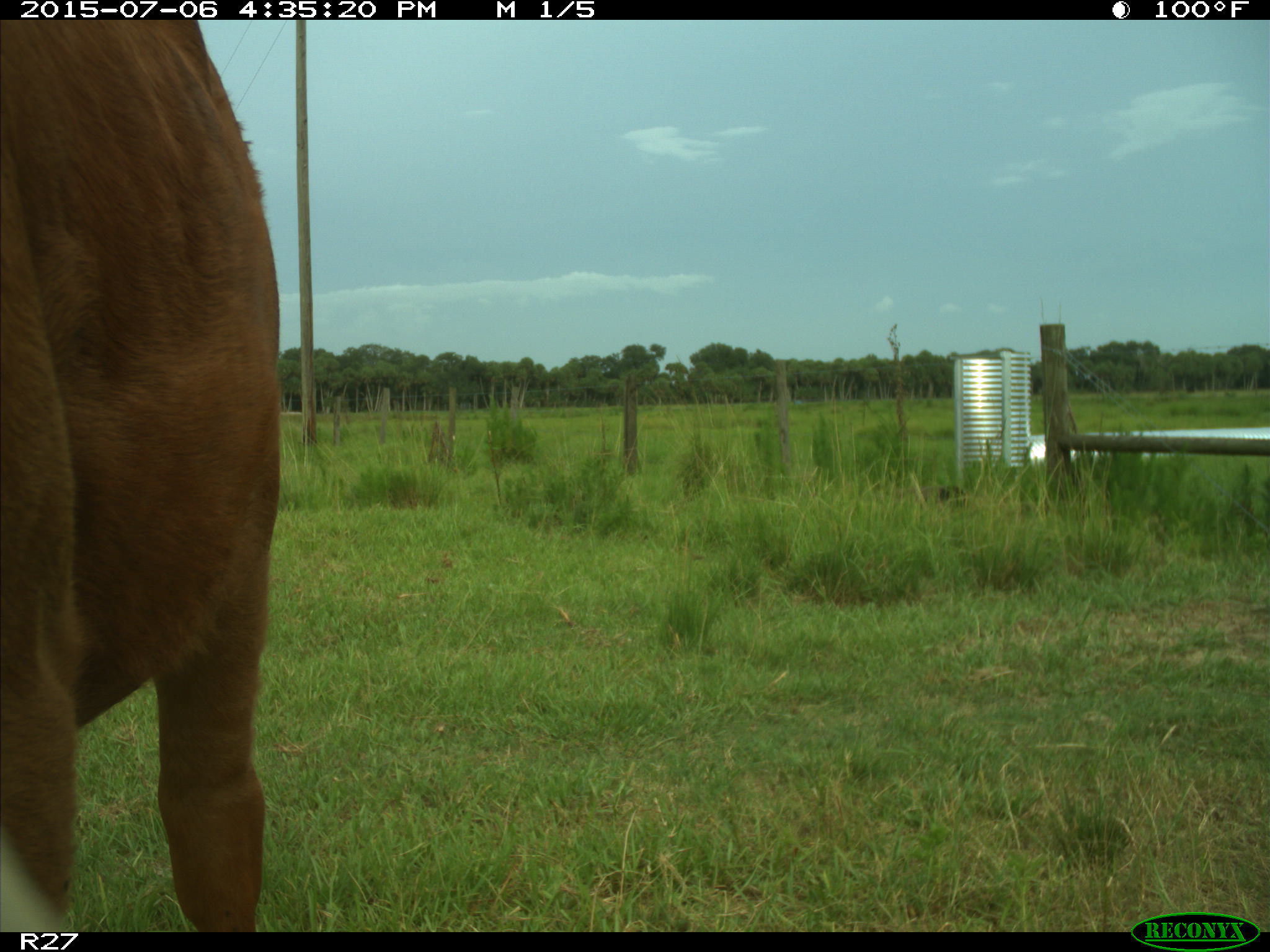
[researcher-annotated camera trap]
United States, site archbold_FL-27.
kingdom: Animalia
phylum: Chordata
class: Mammalia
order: Artiodactyla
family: Bovidae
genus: Bos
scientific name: Bos taurus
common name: domestic cow